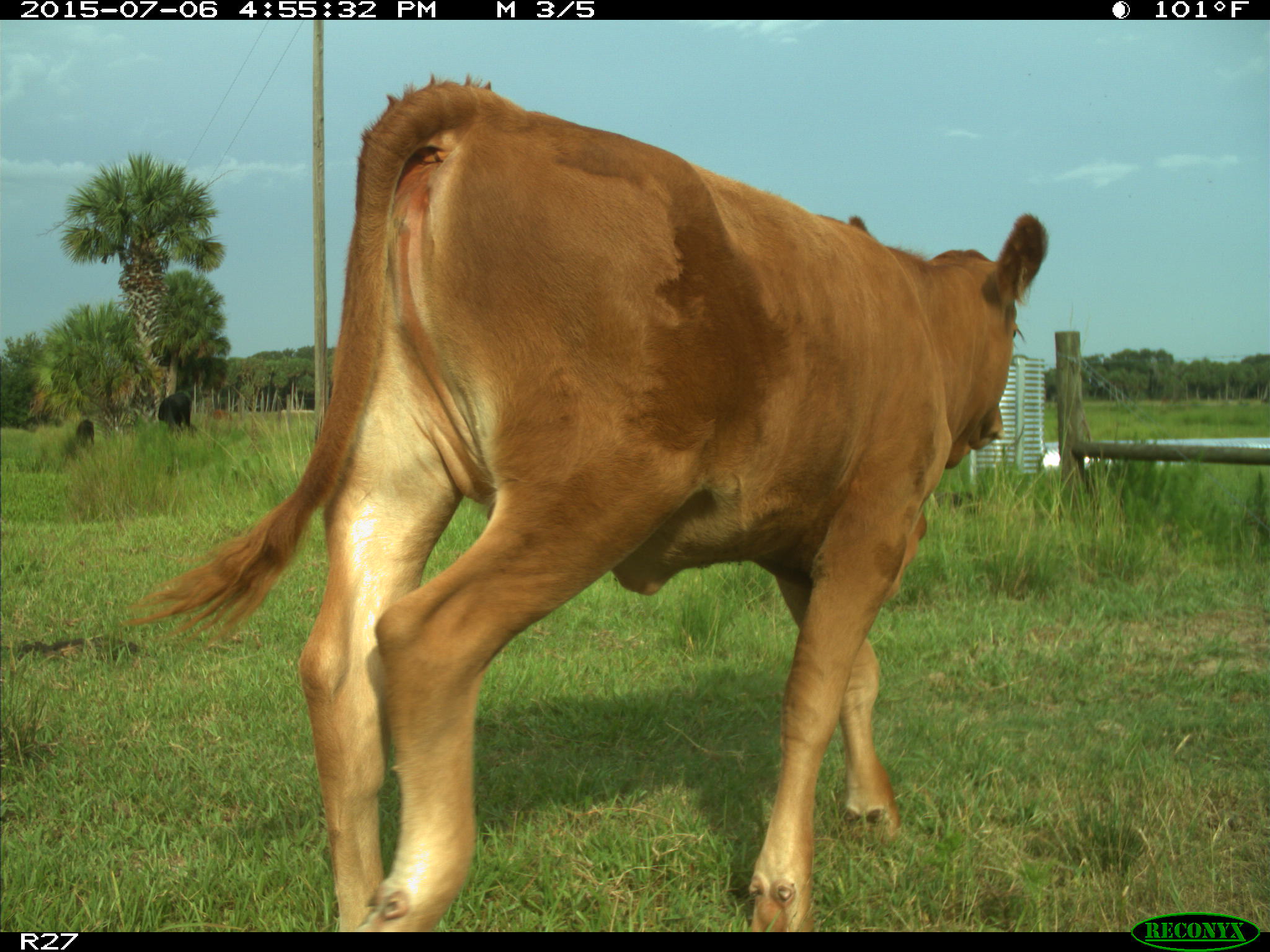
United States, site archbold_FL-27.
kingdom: Animalia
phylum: Chordata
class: Mammalia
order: Artiodactyla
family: Bovidae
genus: Bos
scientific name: Bos taurus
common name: domestic cow